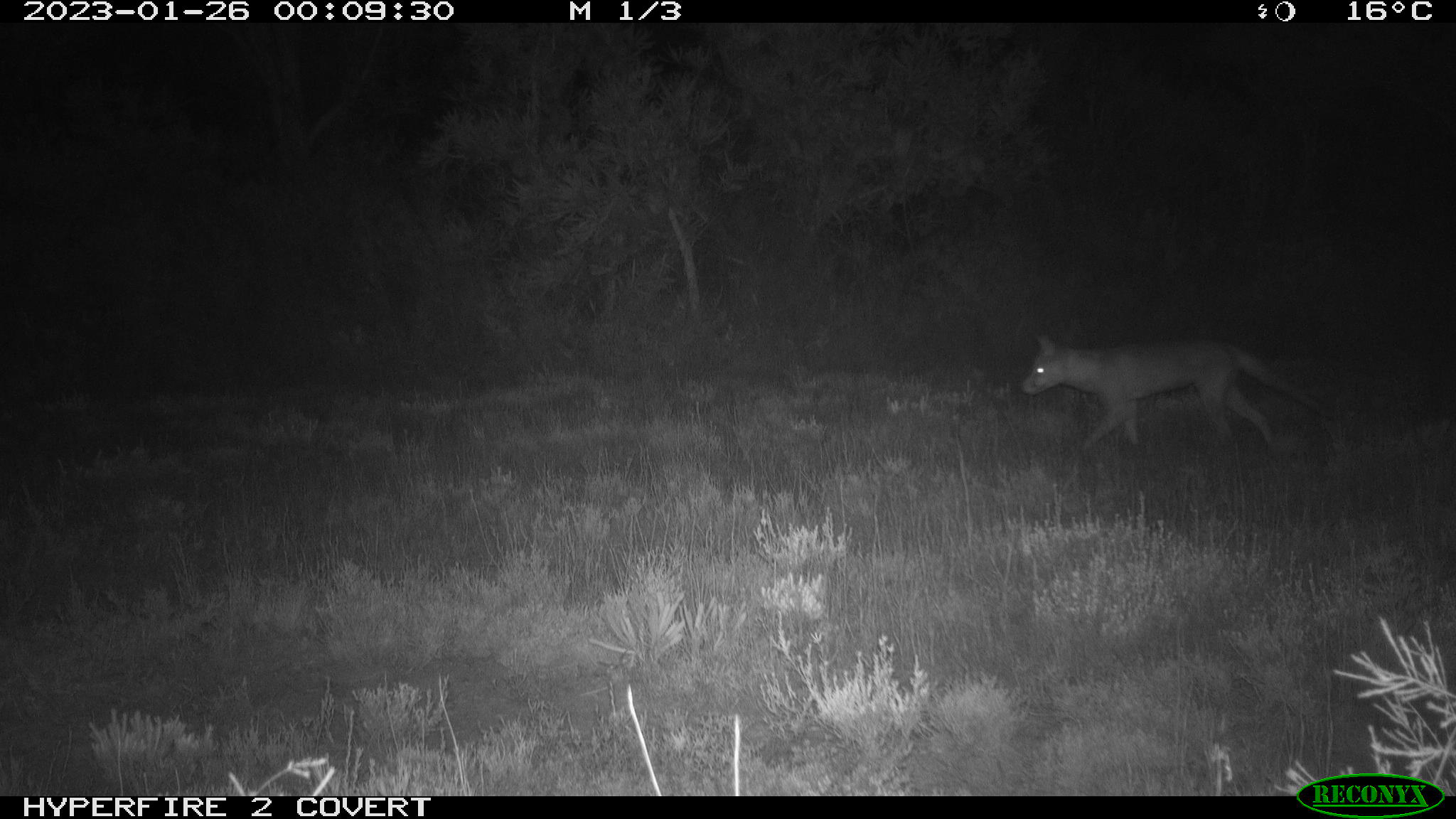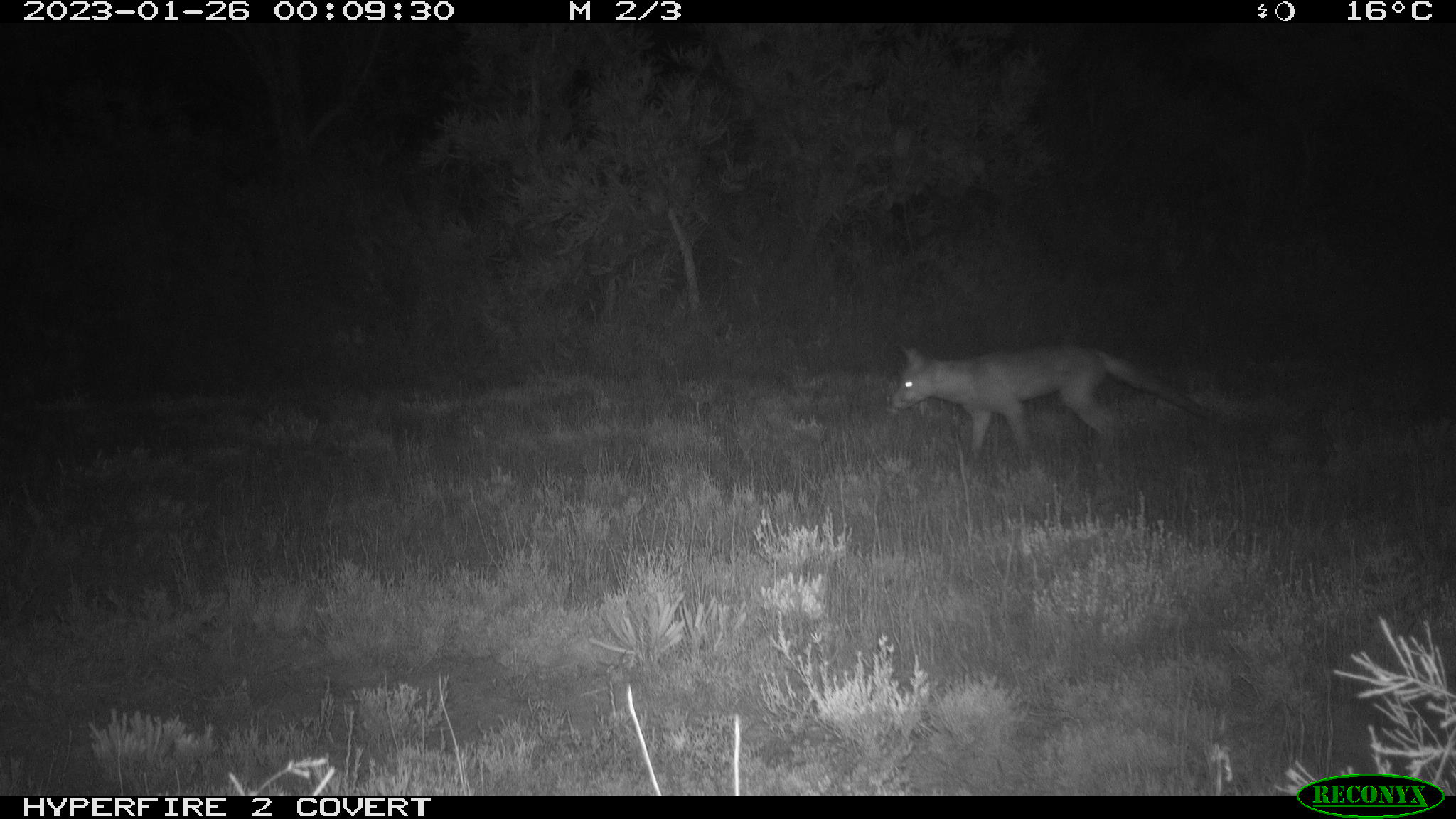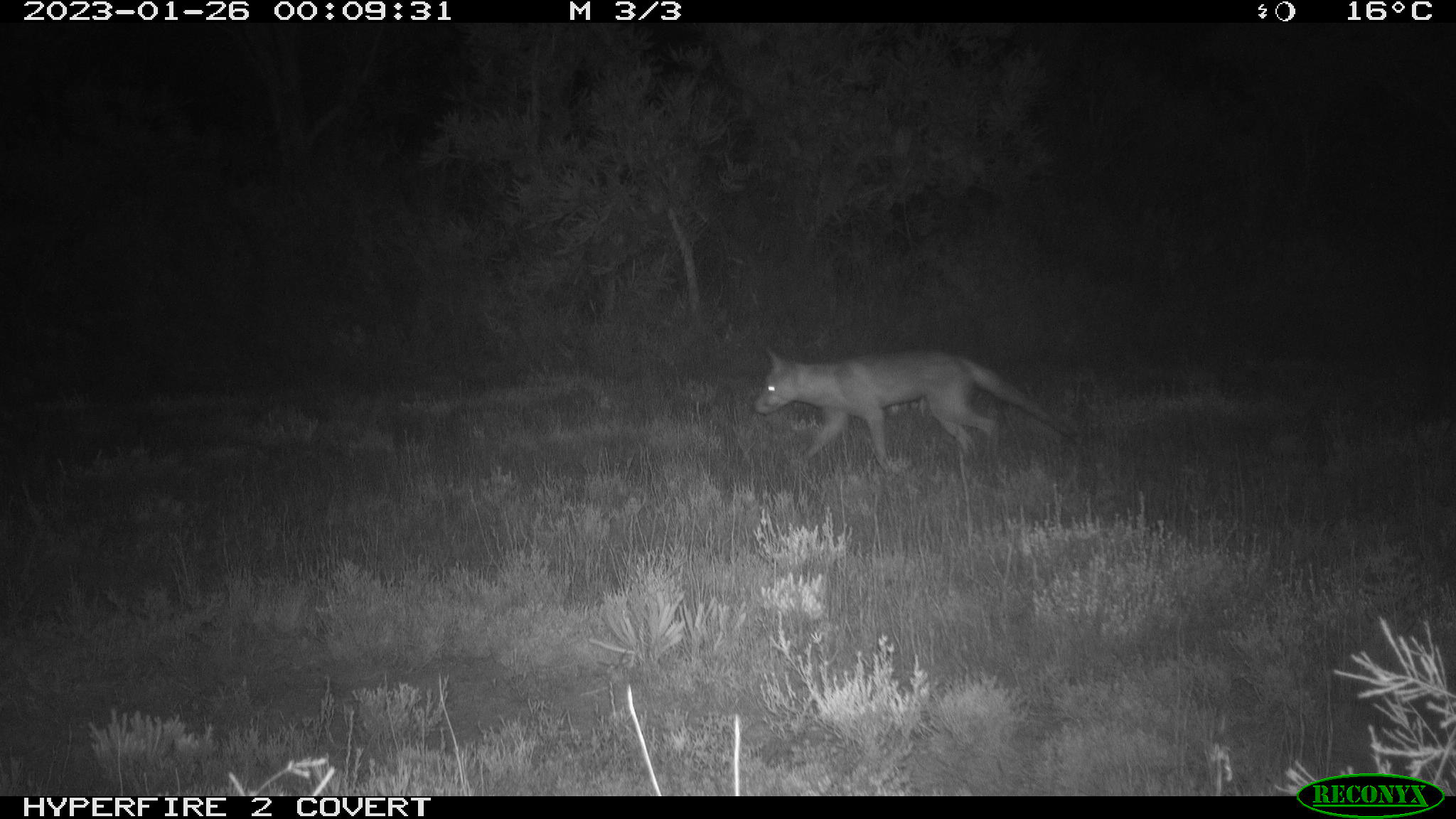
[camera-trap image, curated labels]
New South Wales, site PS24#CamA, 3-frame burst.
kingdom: Animalia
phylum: Chordata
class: Mammalia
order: Carnivora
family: Canidae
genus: Vulpes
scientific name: Vulpes vulpes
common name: red fox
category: fox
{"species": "fox (red fox) (Vulpes vulpes)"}